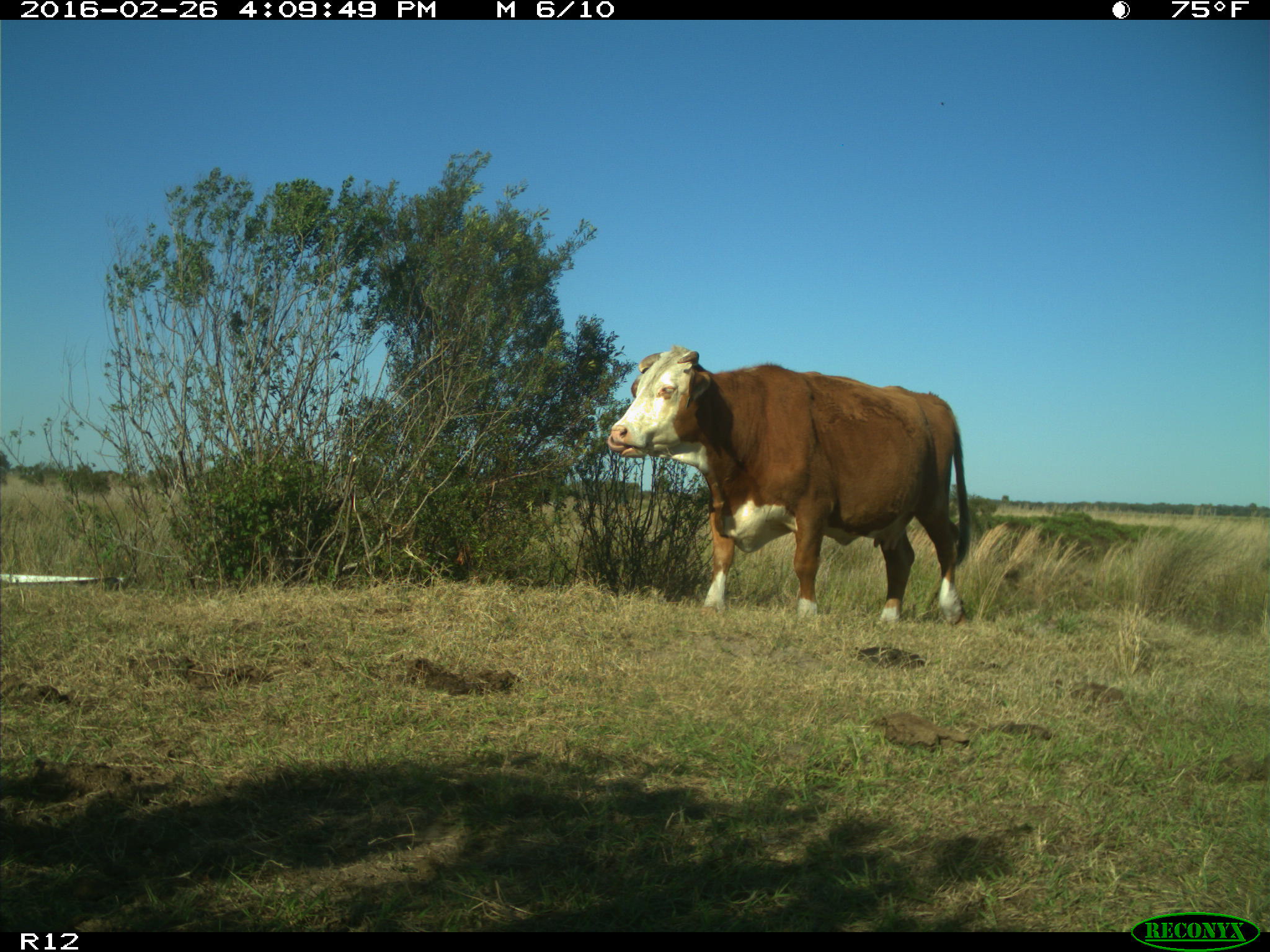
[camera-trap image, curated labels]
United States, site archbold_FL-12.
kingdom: Animalia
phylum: Chordata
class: Mammalia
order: Artiodactyla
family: Bovidae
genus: Bos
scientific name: Bos taurus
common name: domestic cow